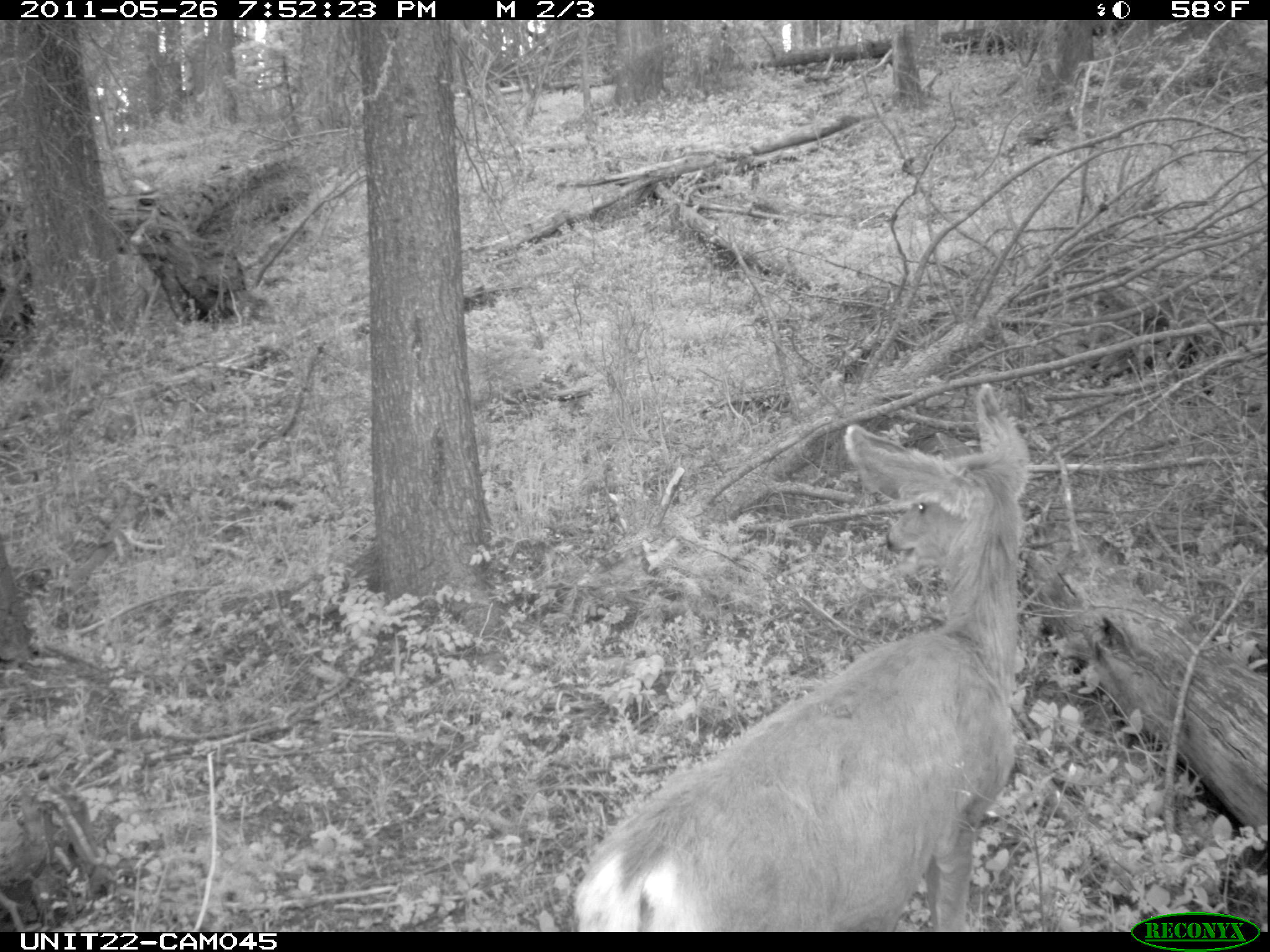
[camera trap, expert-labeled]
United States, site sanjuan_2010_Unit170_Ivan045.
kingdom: Animalia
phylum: Chordata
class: Mammalia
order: Artiodactyla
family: Cervidae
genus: Odocoileus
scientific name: Odocoileus hemionus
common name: mule deer